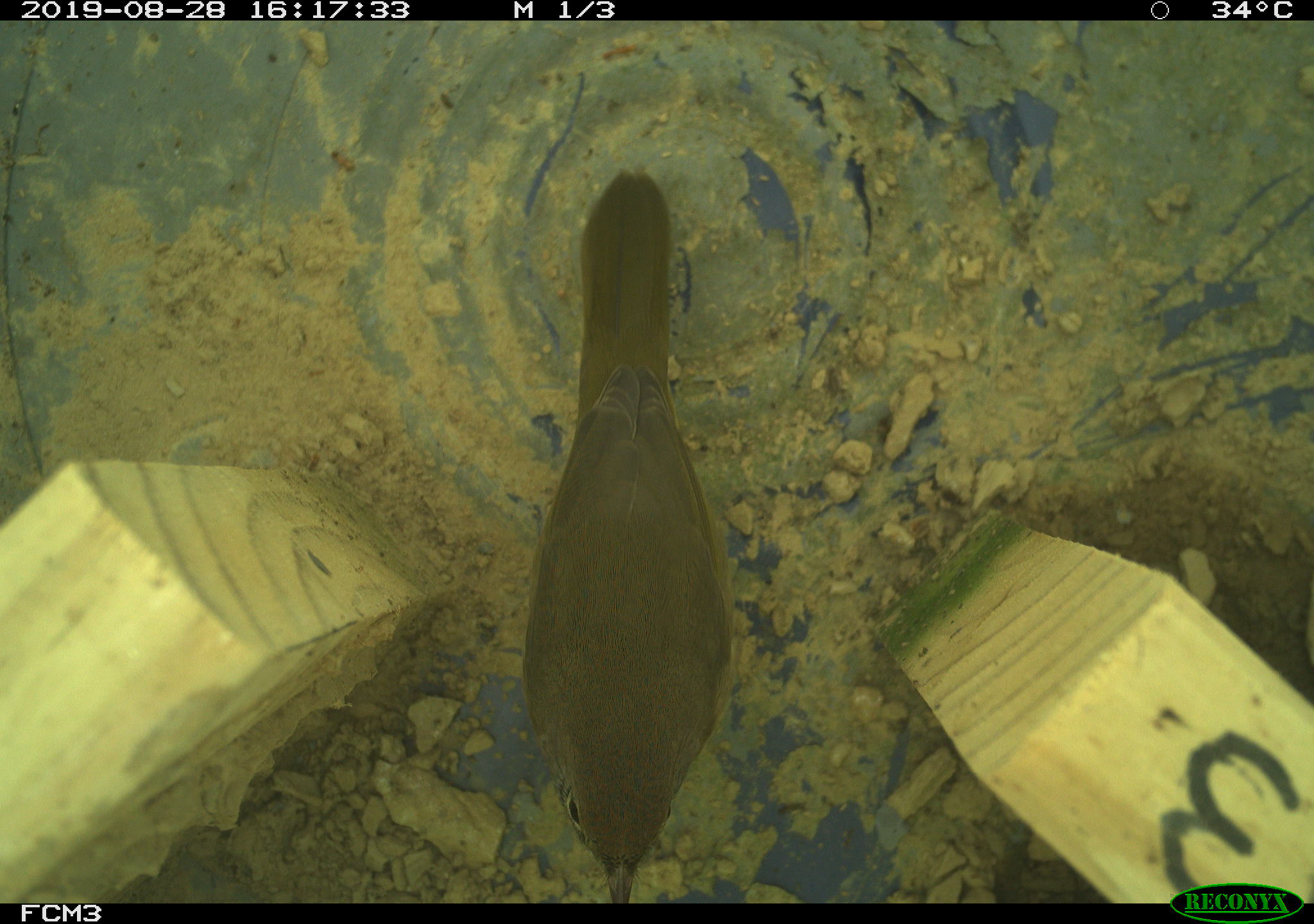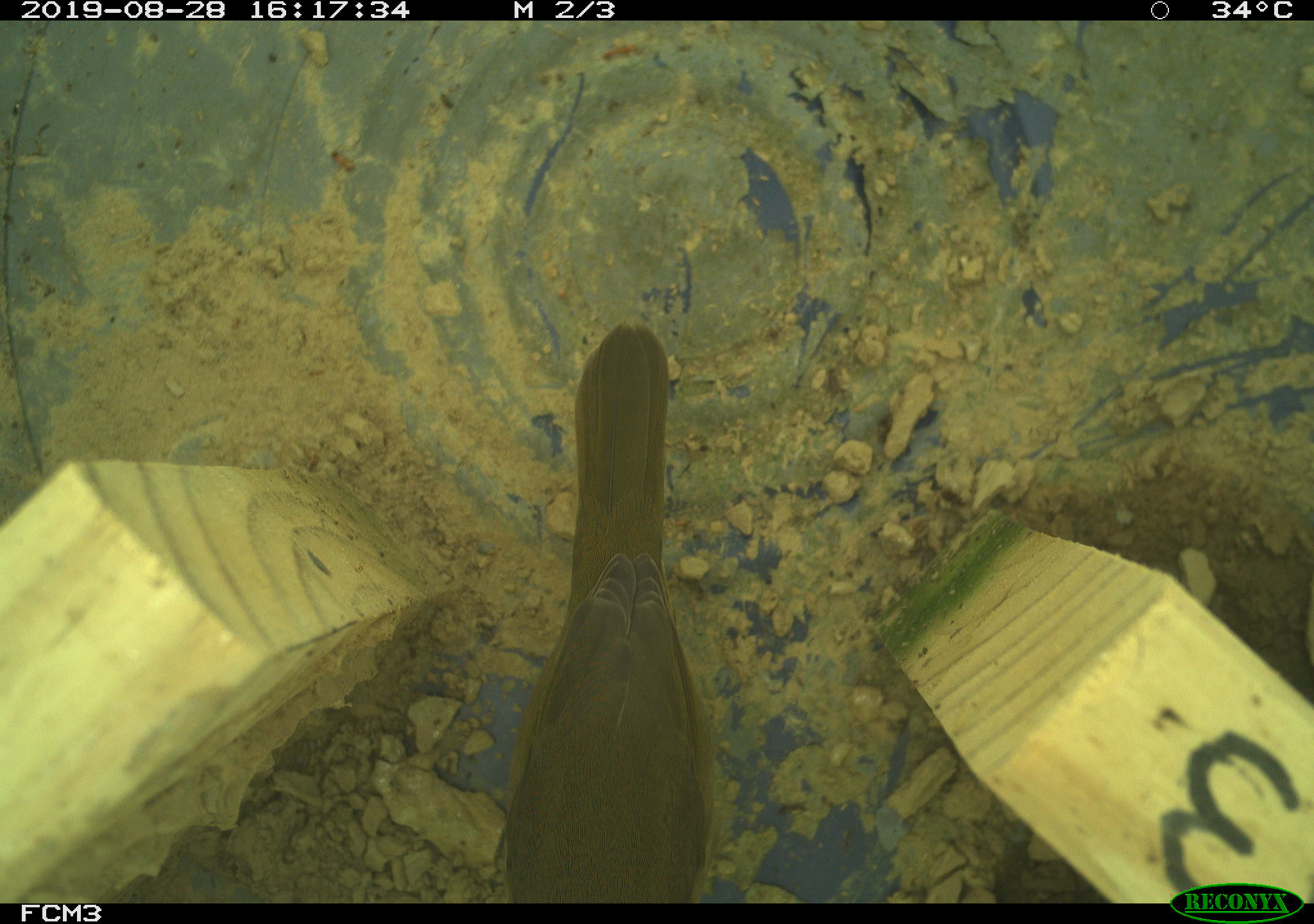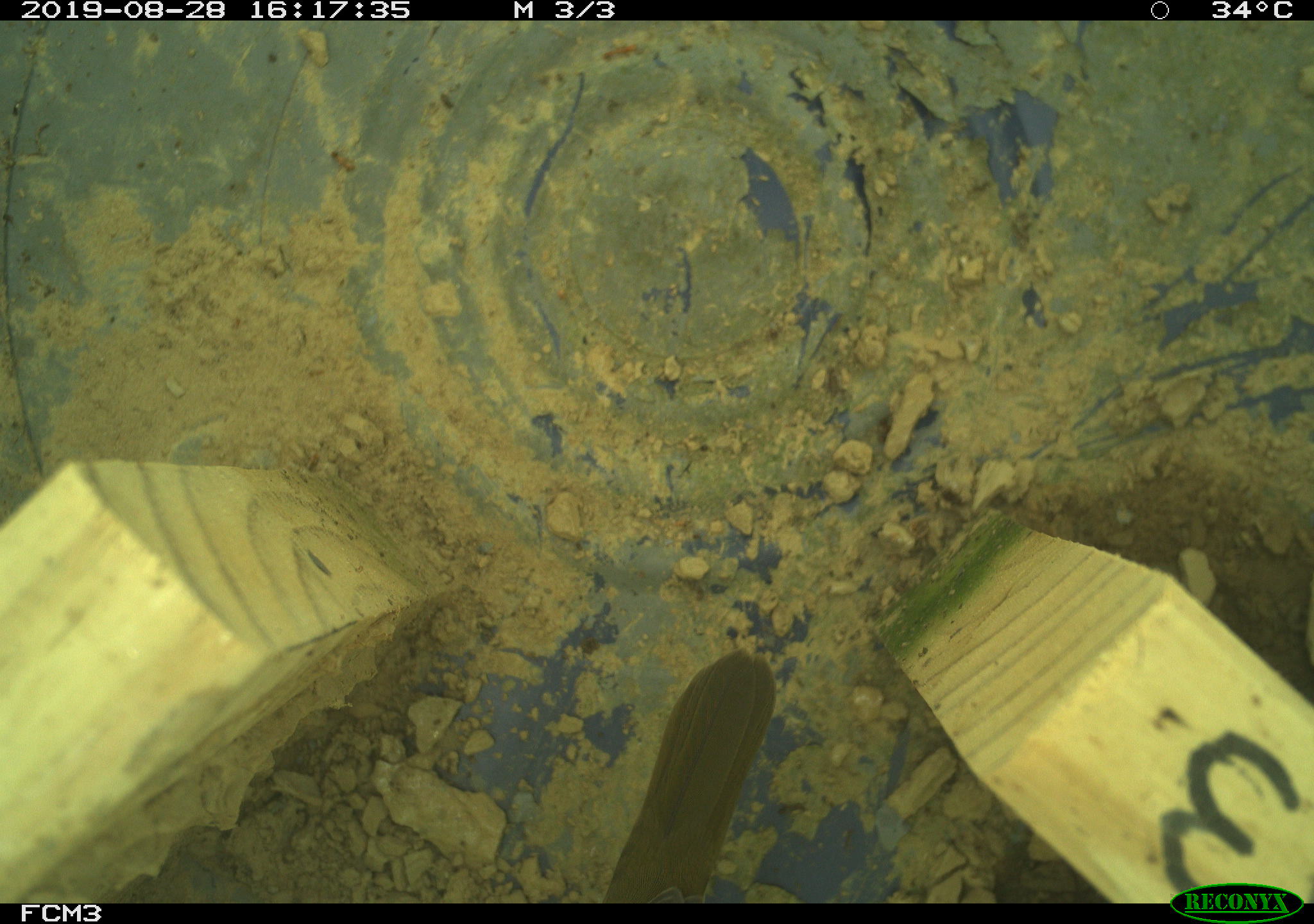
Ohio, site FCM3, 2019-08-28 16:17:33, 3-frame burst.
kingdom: Animalia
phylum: Chordata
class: Aves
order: Passeriformes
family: Parulidae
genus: Geothlypis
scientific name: Geothlypis trichas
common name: common yellowthroat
Common yellowthroat (Geothlypis trichas).